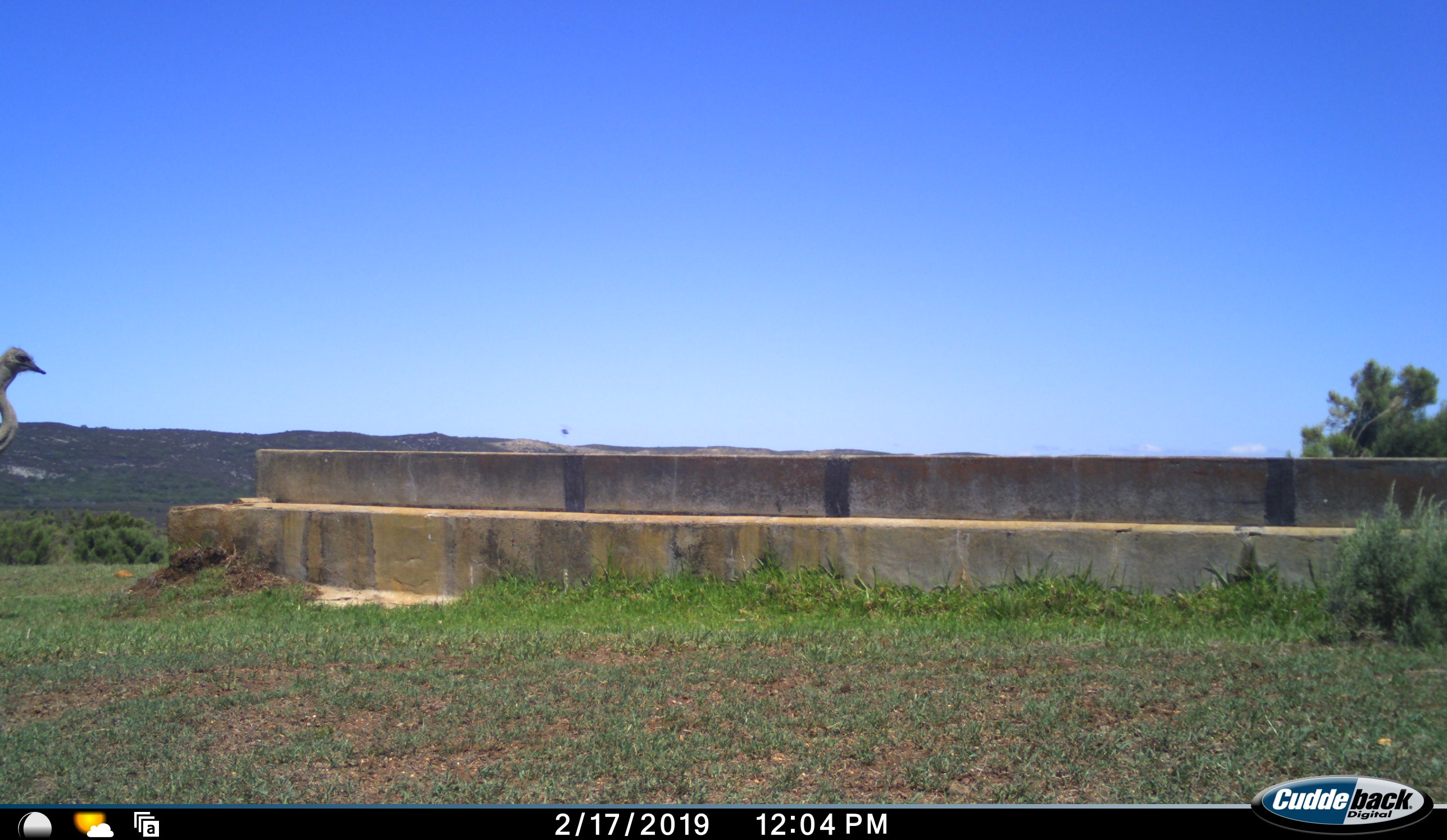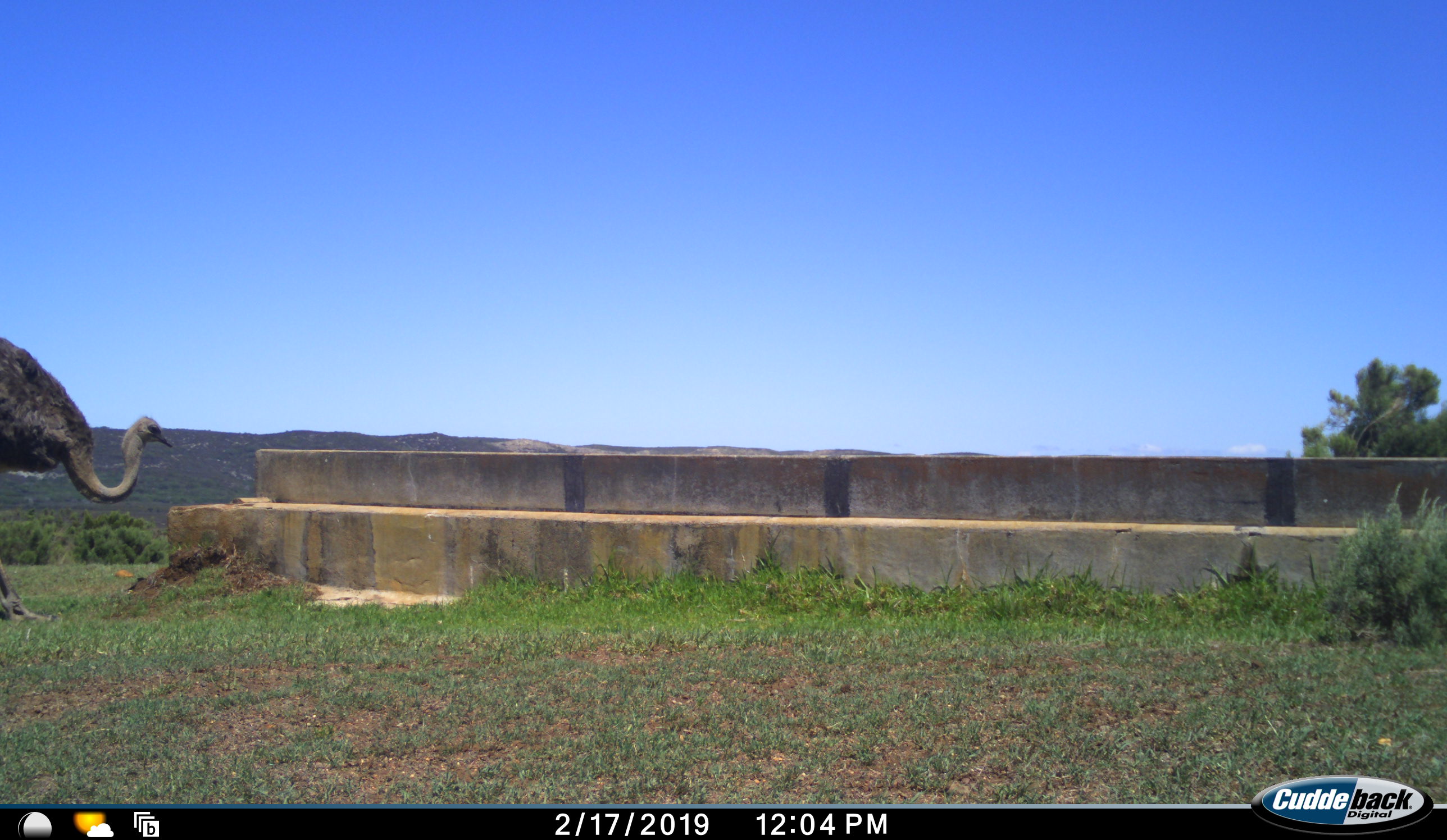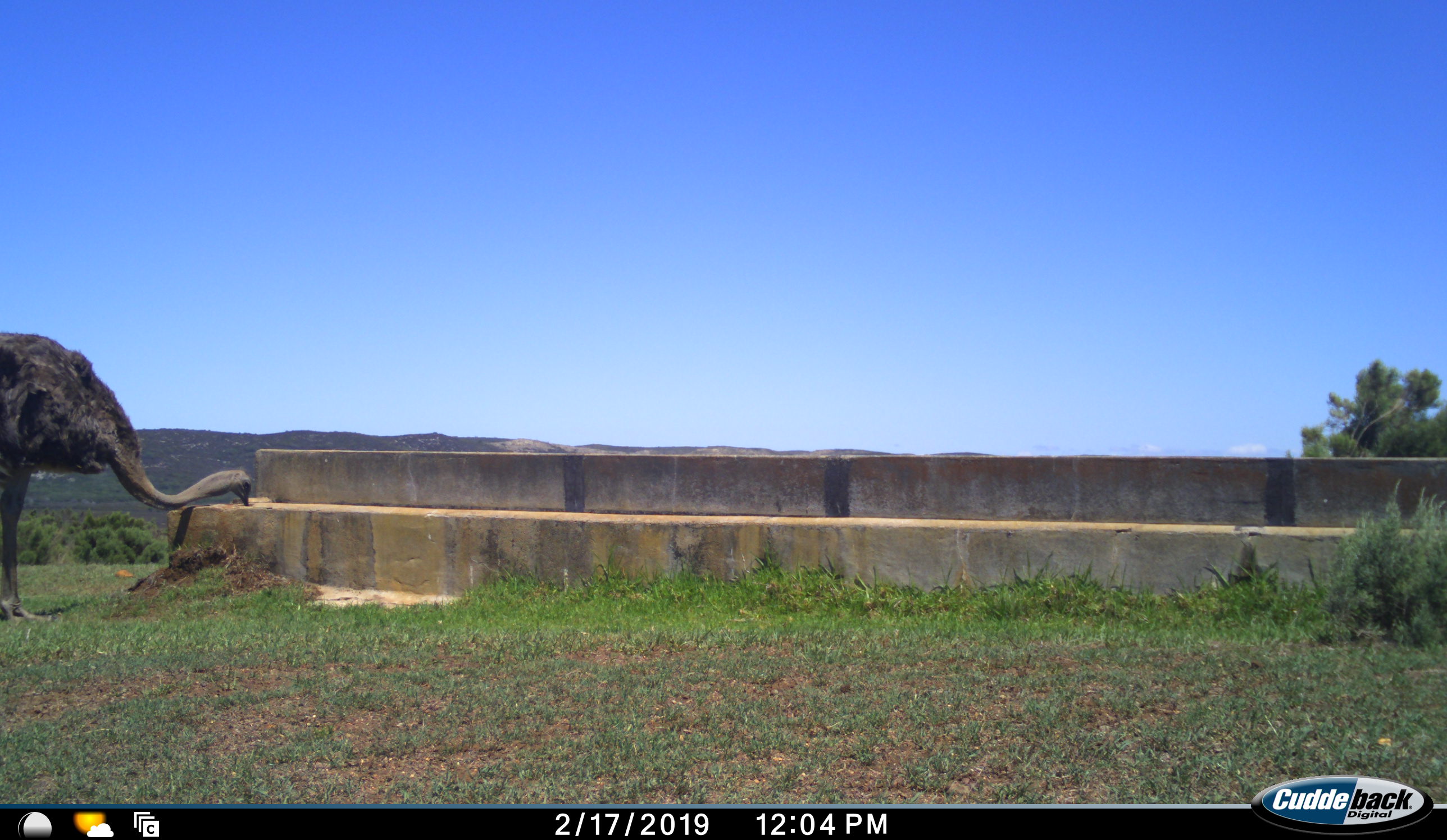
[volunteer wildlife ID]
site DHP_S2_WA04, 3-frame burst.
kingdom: Animalia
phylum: Chordata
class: Aves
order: Struthioniformes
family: Struthionidae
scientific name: Struthionidae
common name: ostrich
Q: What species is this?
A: Ostrich (Struthionidae).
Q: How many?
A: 1.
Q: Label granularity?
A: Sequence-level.